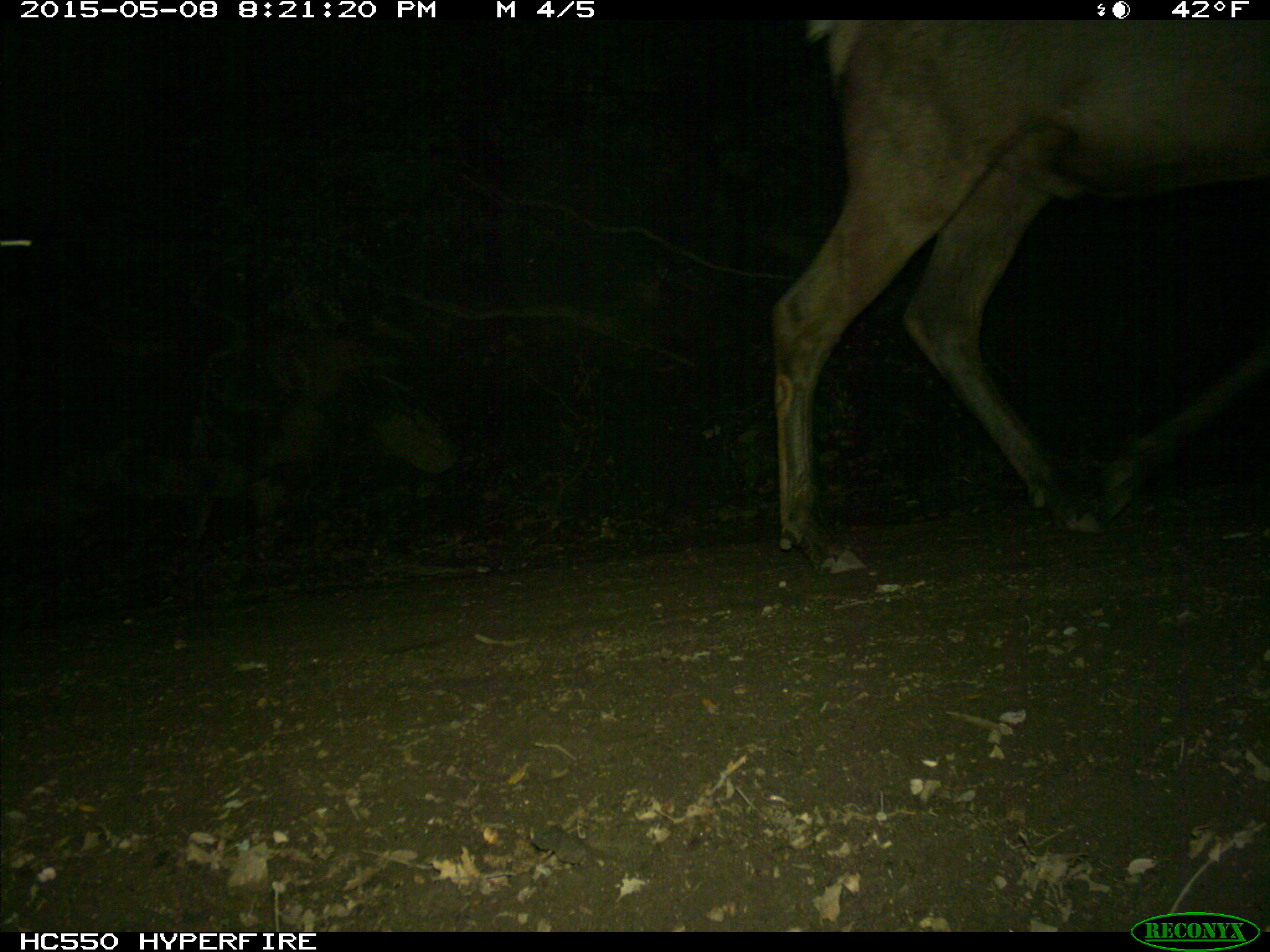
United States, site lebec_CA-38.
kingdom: Animalia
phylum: Chordata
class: Mammalia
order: Artiodactyla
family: Cervidae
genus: Cervus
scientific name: Cervus canadensis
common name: elk